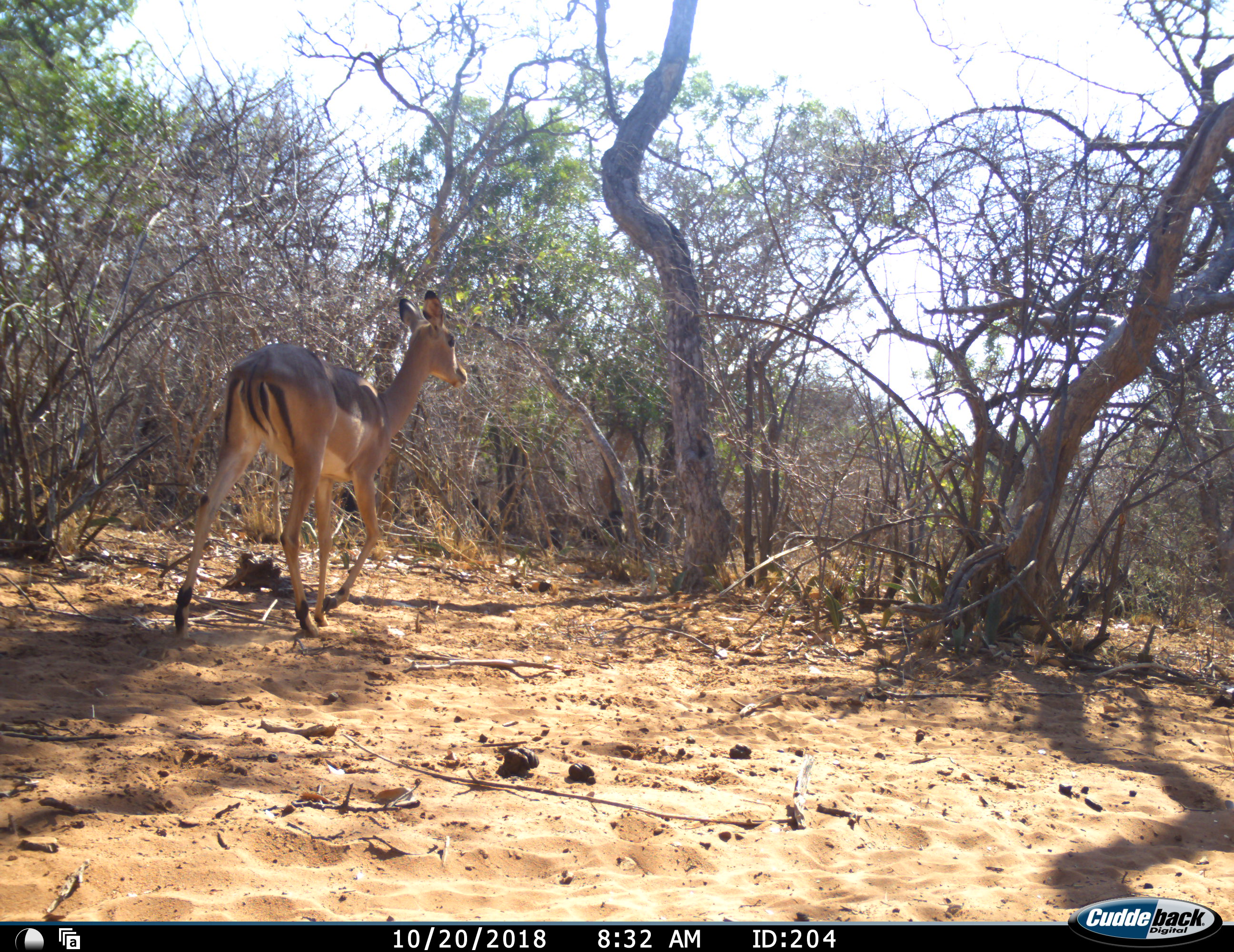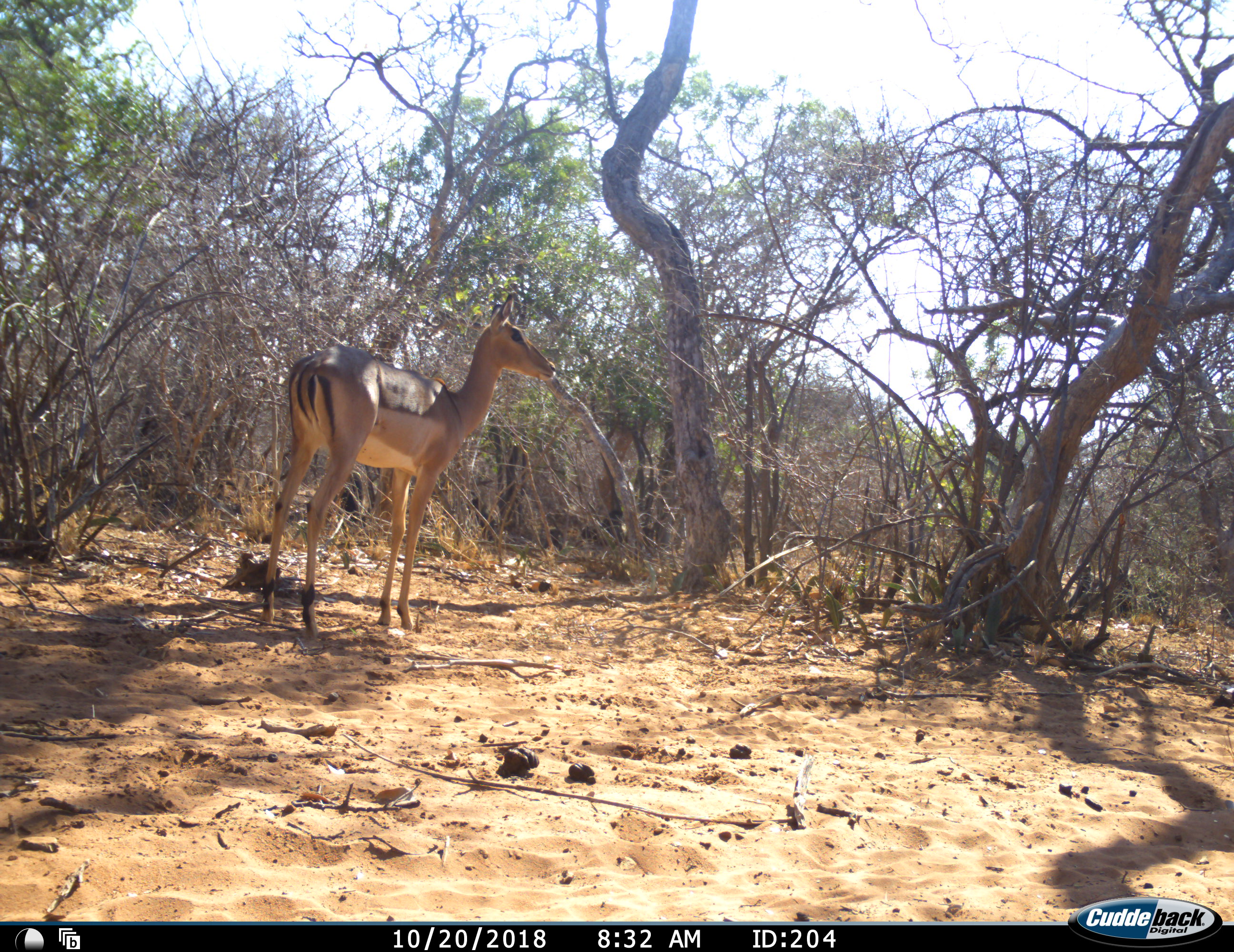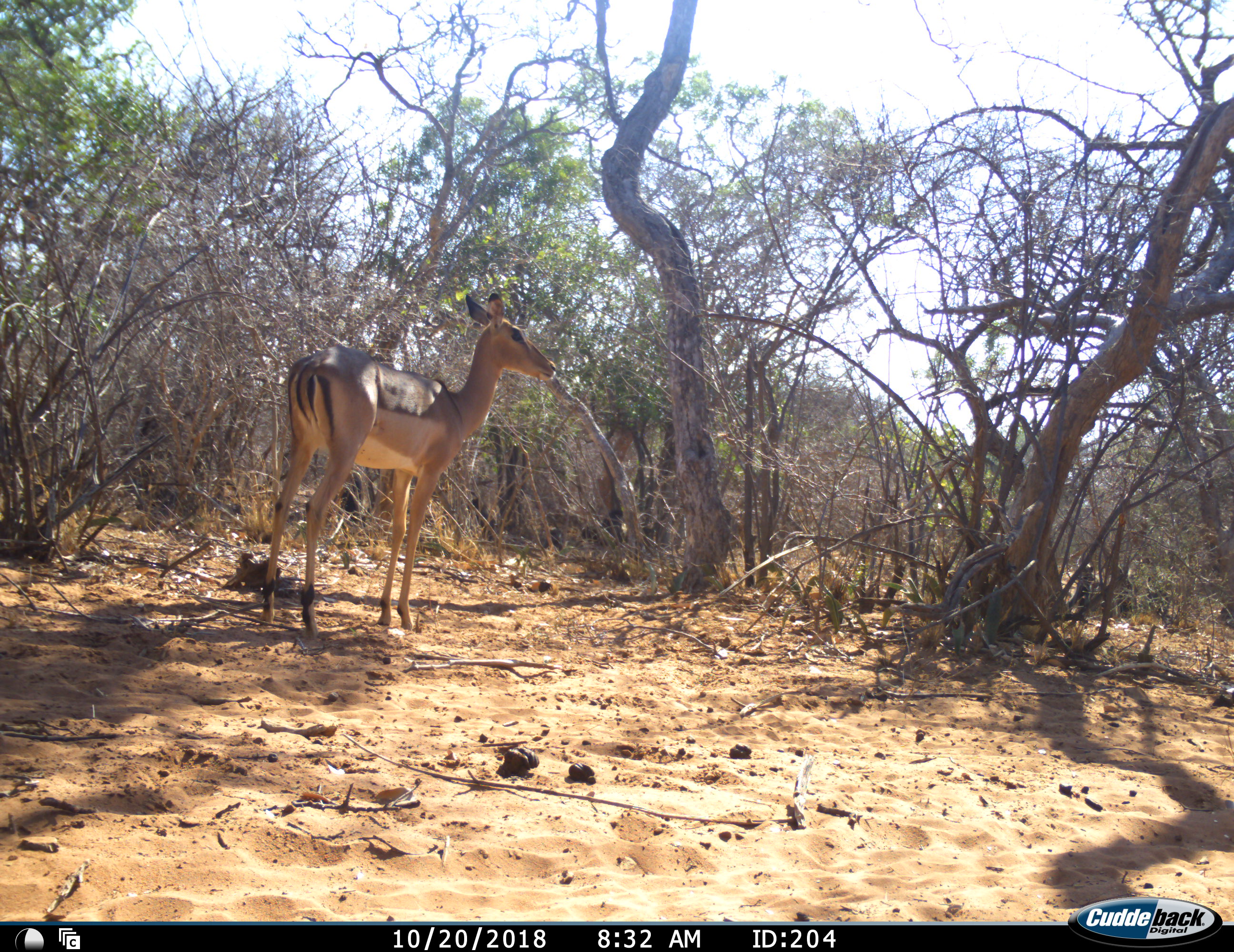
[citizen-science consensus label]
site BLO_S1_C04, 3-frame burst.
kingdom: Animalia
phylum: Chordata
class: Mammalia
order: Artiodactyla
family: Bovidae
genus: Aepyceros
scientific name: Aepyceros melampus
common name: impala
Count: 1.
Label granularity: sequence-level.